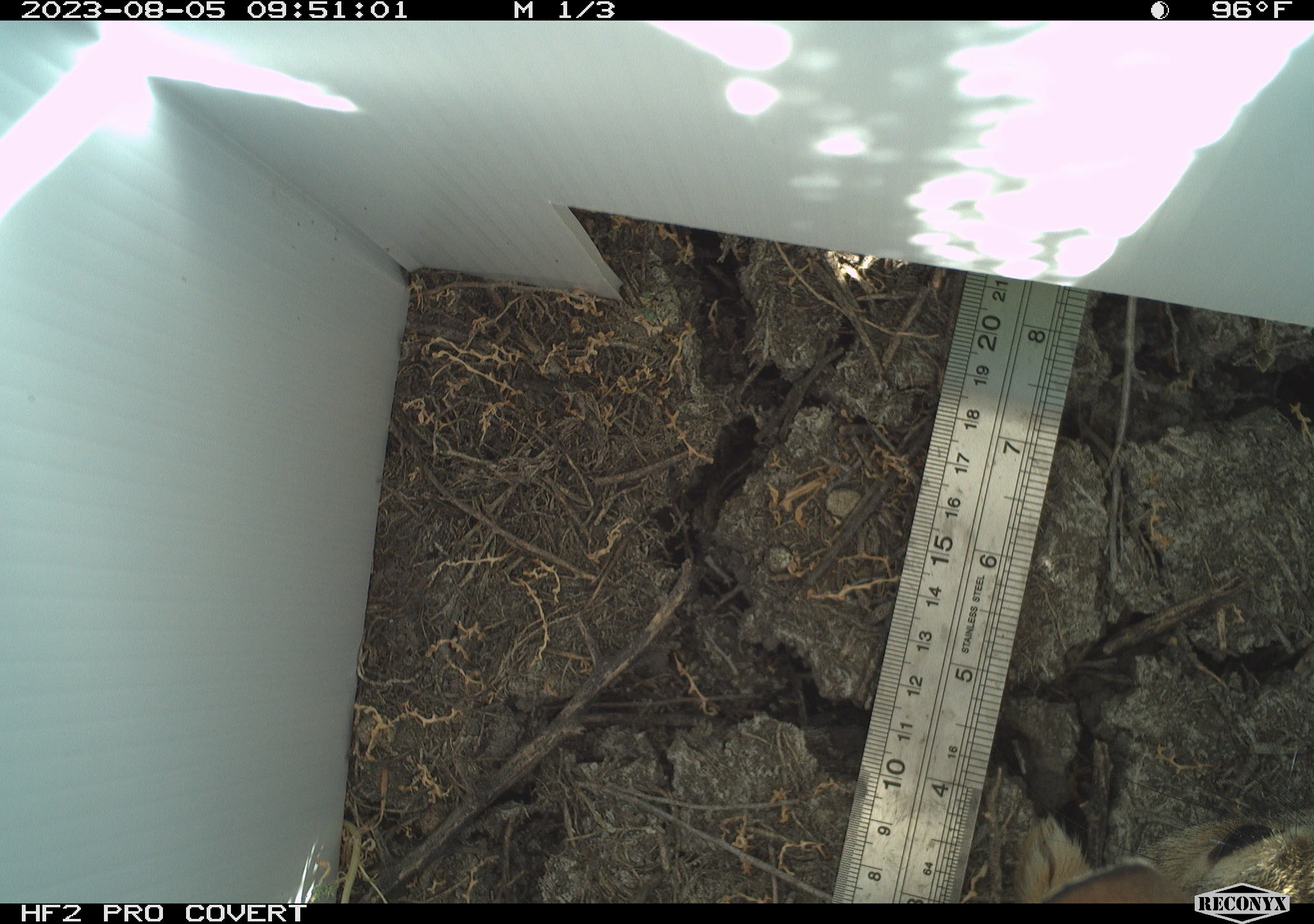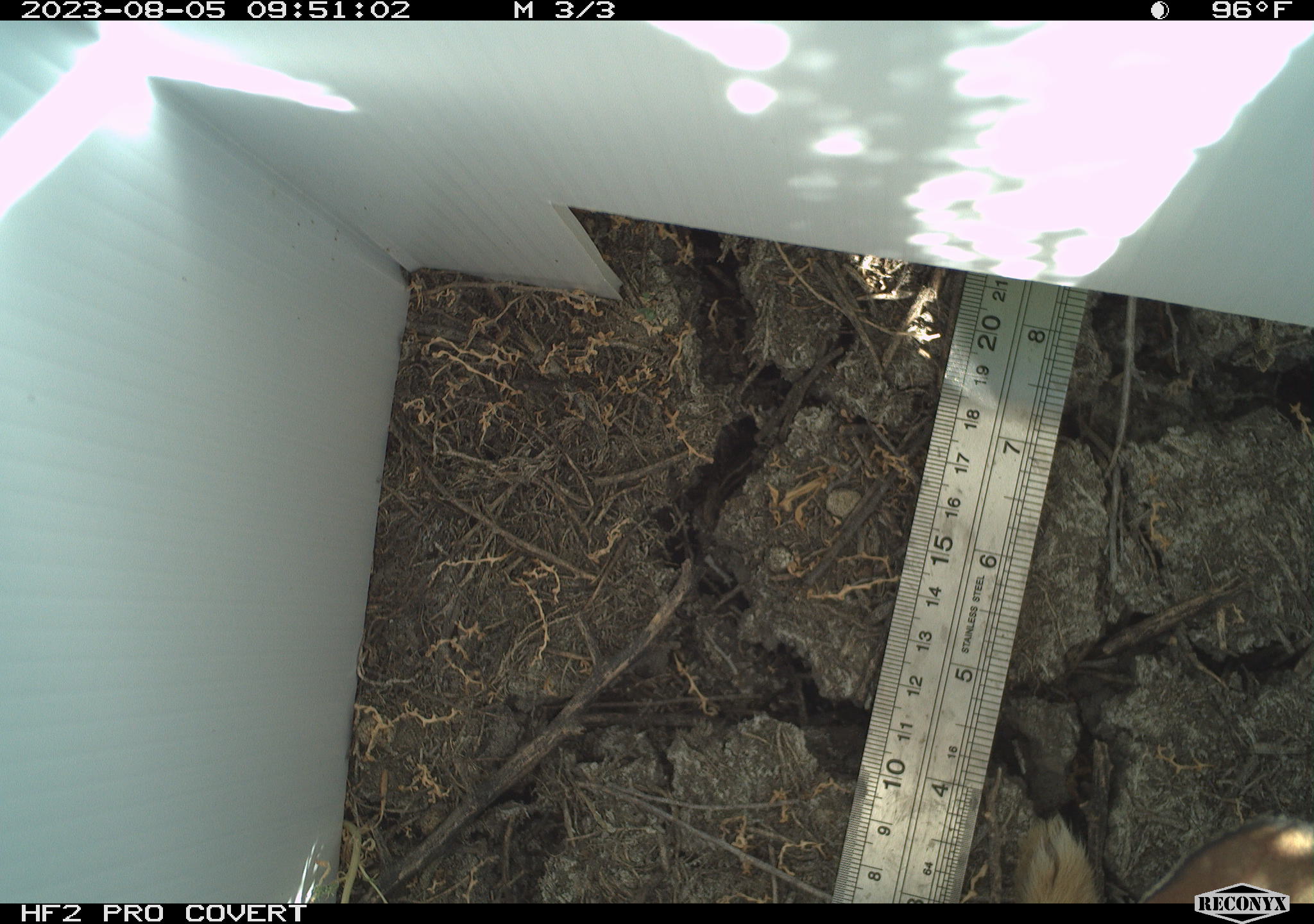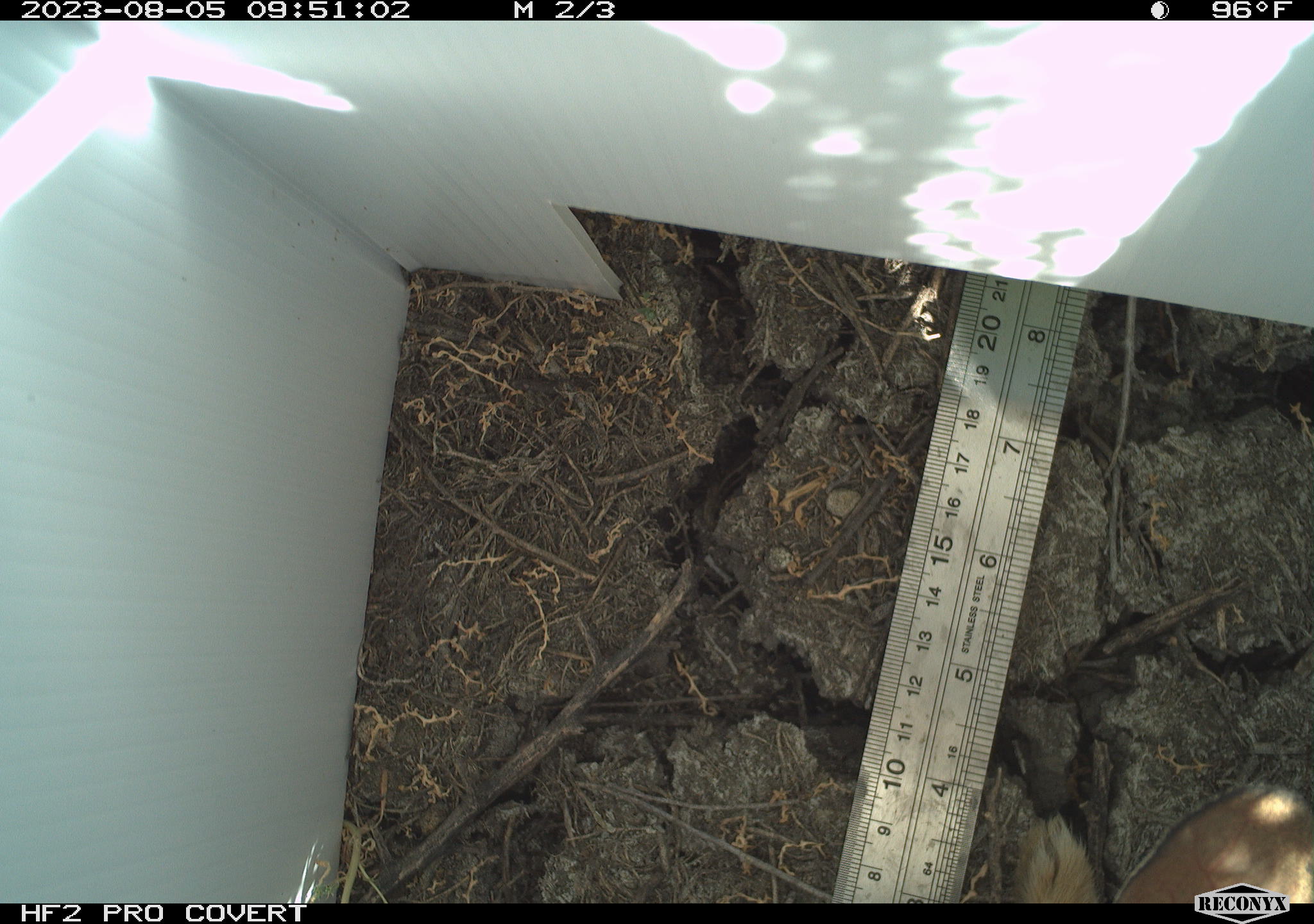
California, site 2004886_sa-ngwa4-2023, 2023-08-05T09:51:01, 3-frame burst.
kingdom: Animalia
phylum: Chordata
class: Mammalia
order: Lagomorpha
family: Leporidae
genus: Sylvilagus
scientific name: Sylvilagus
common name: cottontail rabbits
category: sylvilagus species